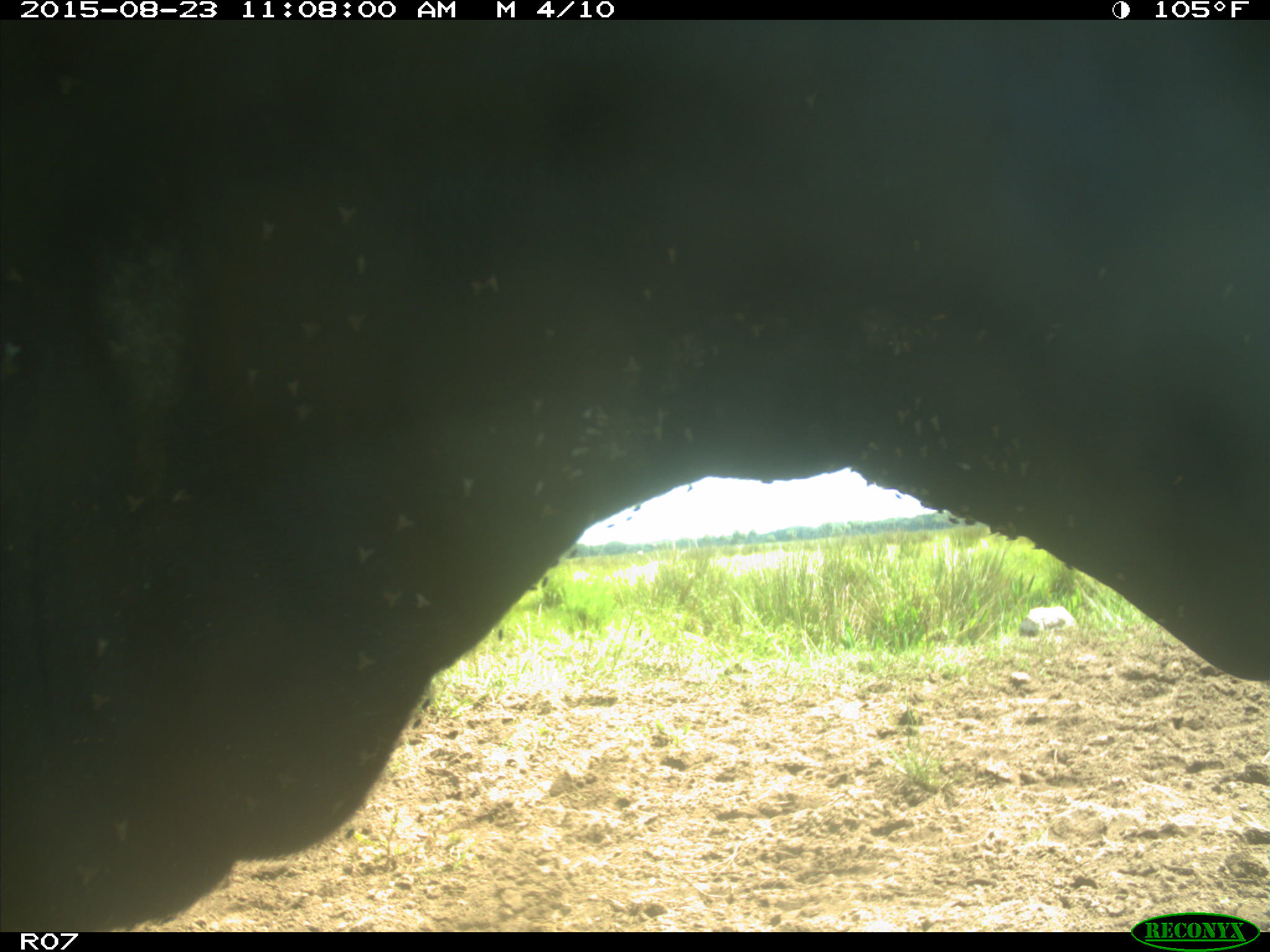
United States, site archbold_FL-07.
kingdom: Animalia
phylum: Chordata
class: Mammalia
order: Artiodactyla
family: Bovidae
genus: Bos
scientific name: Bos taurus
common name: domestic cow